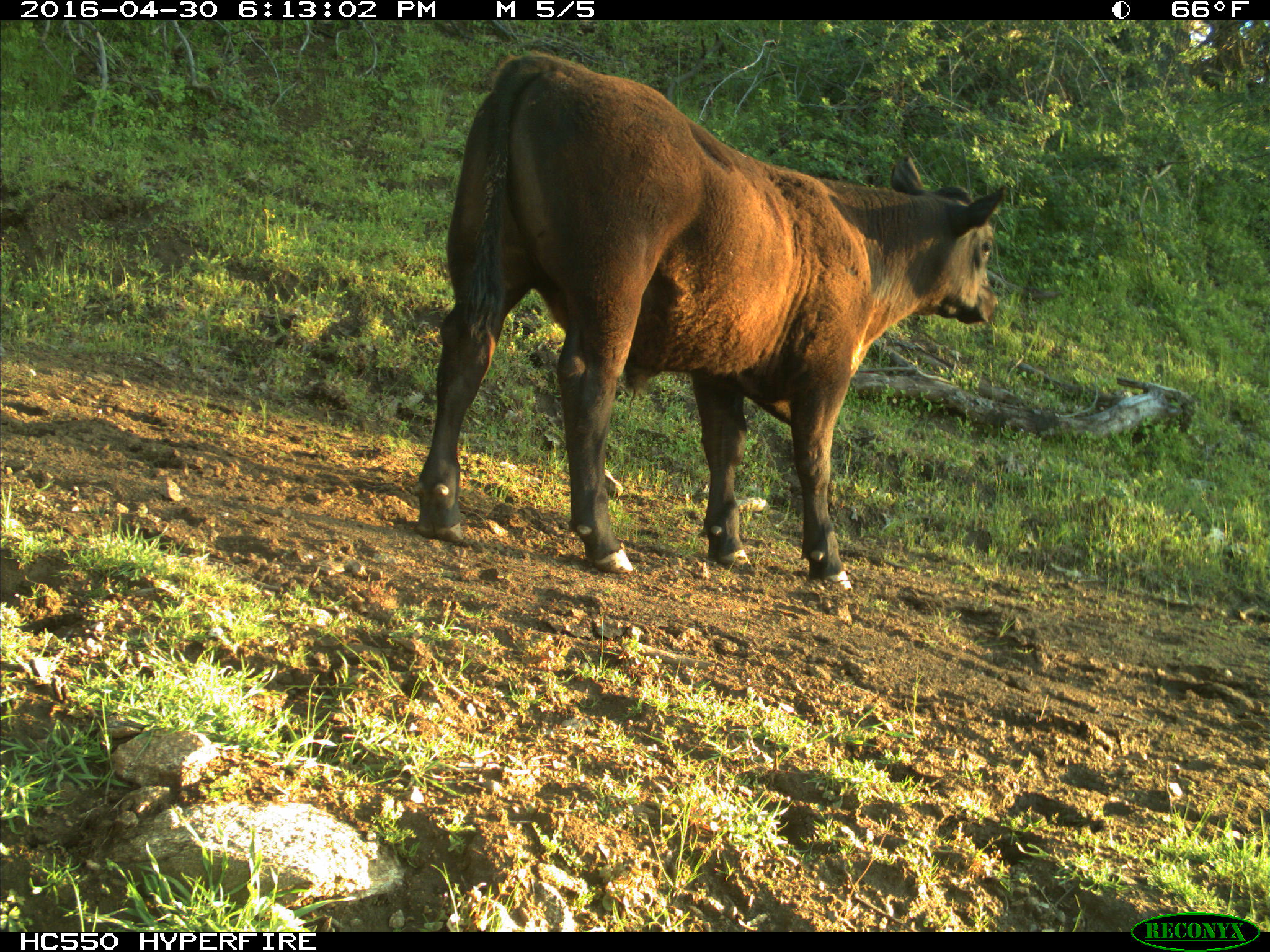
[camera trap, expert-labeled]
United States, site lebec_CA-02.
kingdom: Animalia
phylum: Chordata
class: Mammalia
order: Artiodactyla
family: Bovidae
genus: Bos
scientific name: Bos taurus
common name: domestic cow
Bos taurus (domestic cow).